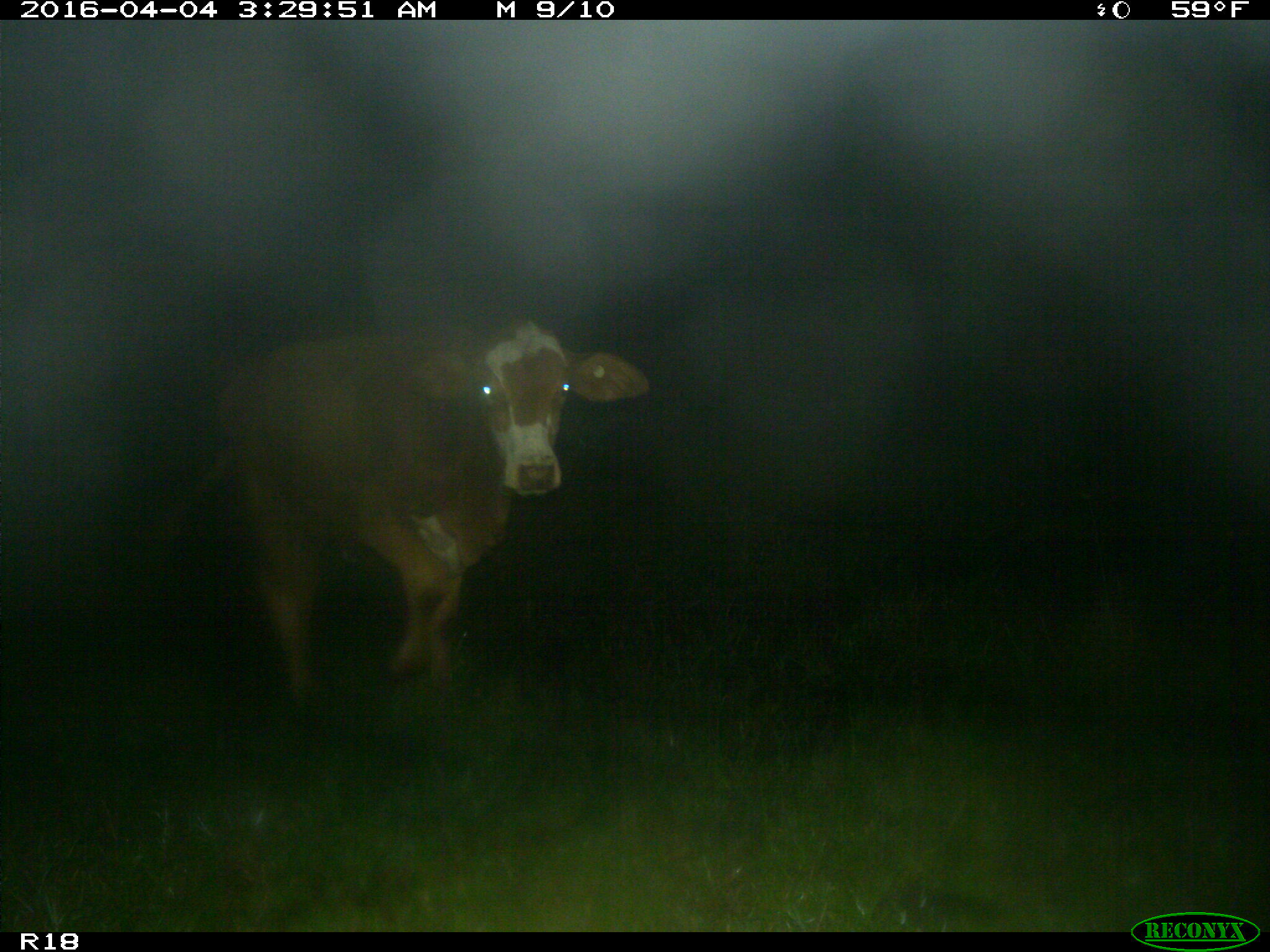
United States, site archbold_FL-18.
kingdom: Animalia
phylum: Chordata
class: Mammalia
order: Artiodactyla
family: Bovidae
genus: Bos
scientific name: Bos taurus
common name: domestic cow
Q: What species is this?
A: Bos taurus (domestic cow).